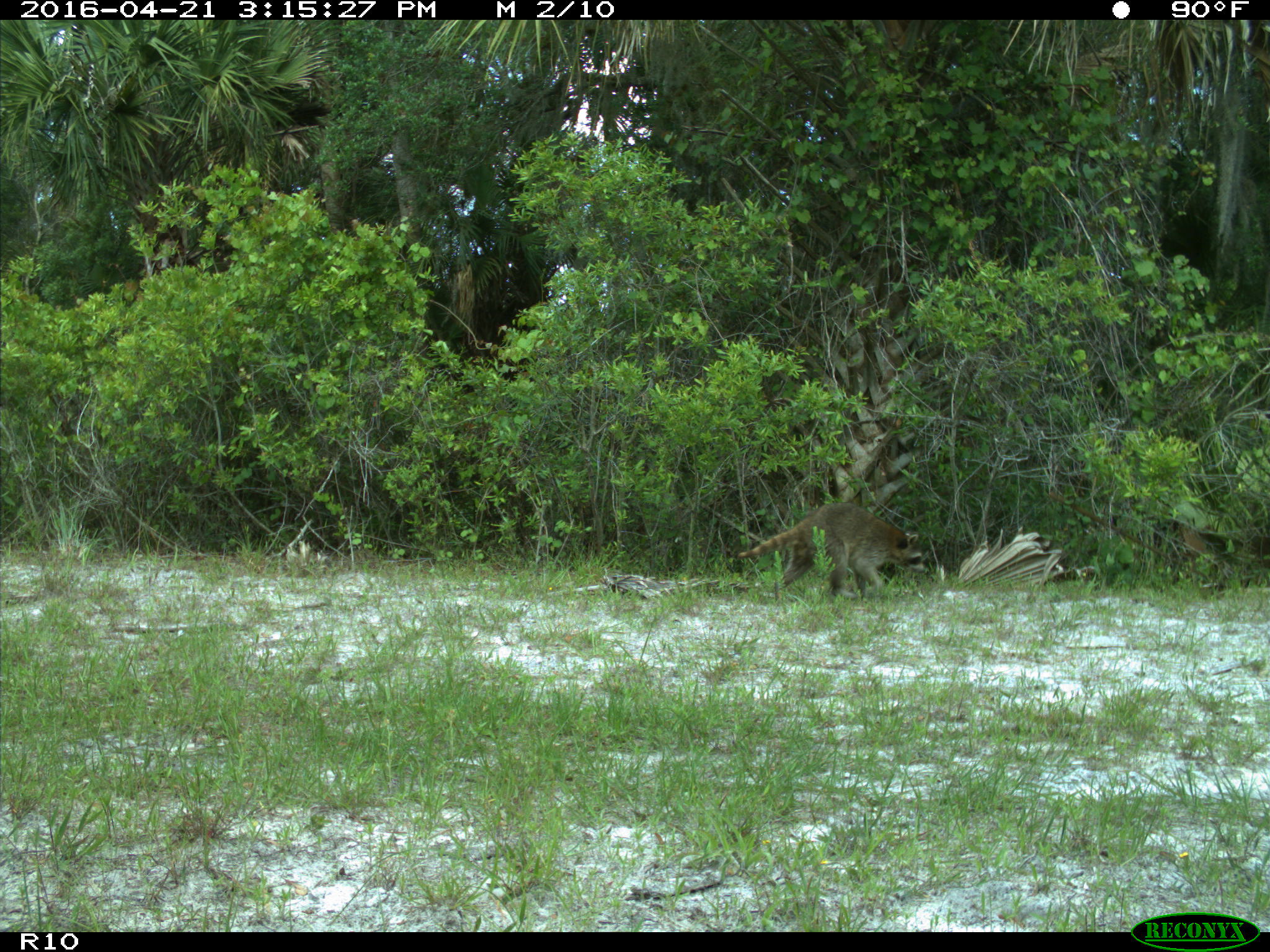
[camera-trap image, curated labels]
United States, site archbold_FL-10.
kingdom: Animalia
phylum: Chordata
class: Mammalia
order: Carnivora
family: Procyonidae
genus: Procyon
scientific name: Procyon lotor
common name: common raccoon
Procyon lotor (common raccoon).